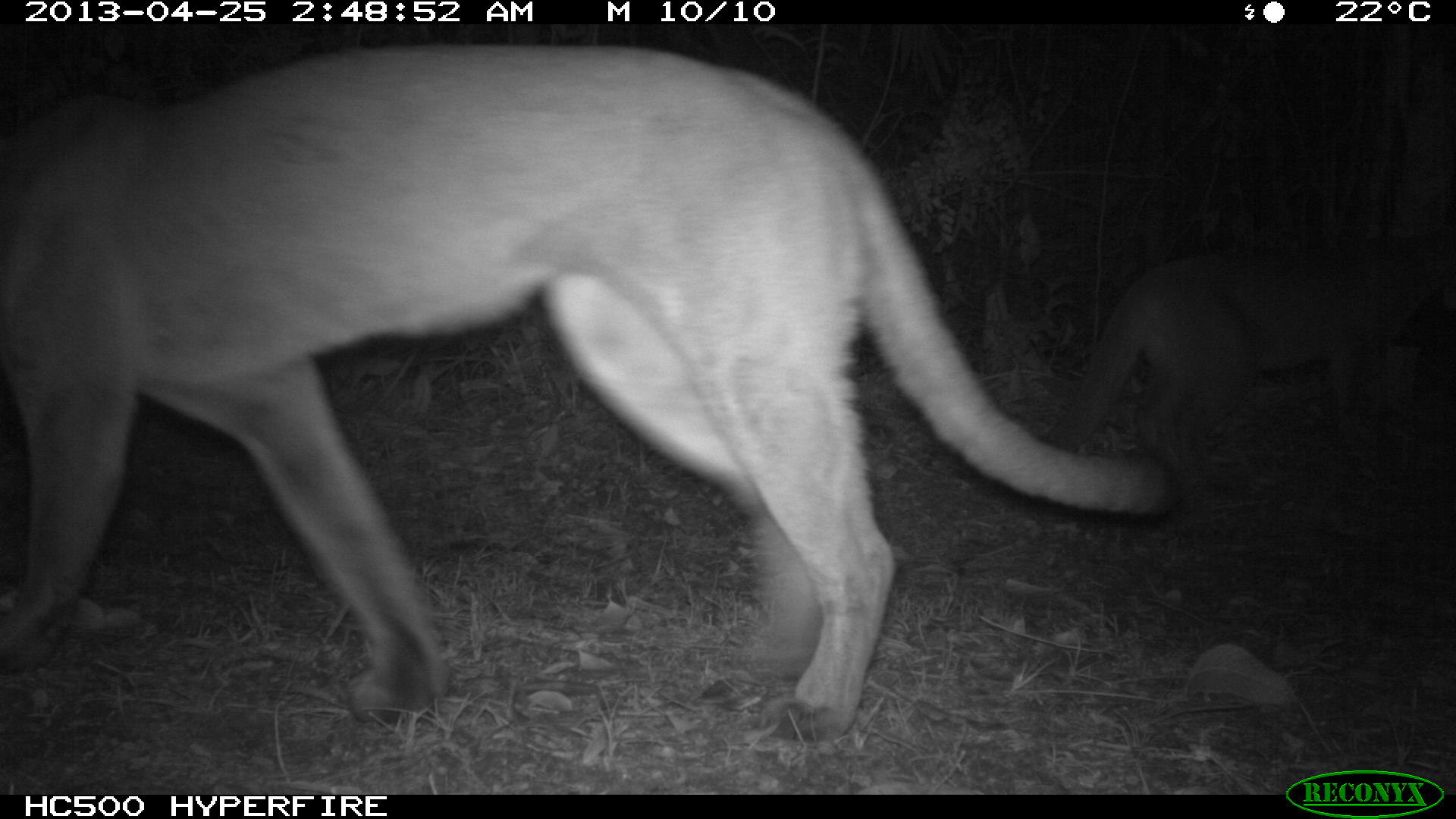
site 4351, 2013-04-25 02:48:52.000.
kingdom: Animalia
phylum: Chordata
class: Mammalia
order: Carnivora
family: Felidae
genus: Puma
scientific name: Puma concolor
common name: mountain lion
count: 2